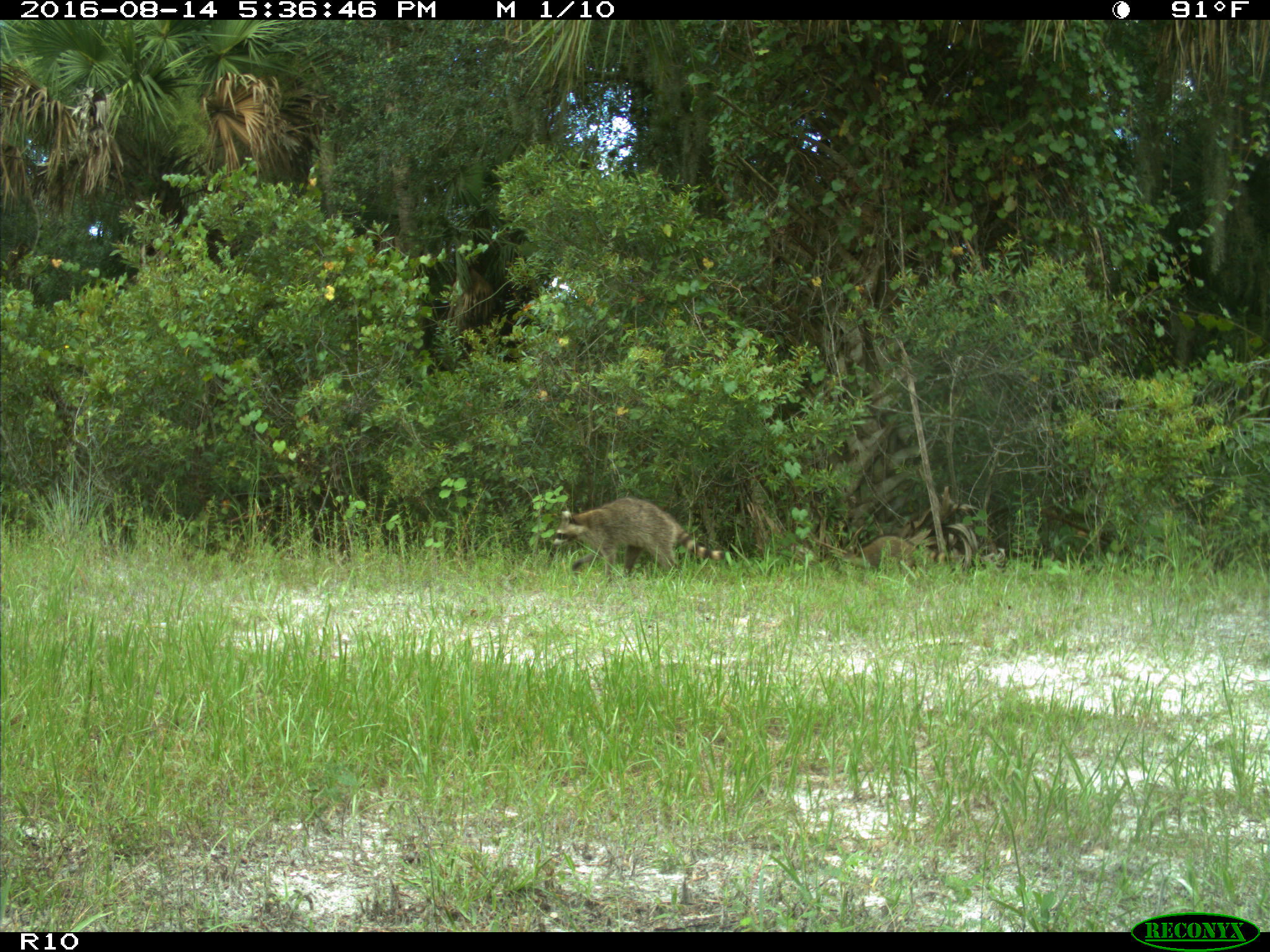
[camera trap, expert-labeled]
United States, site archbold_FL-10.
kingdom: Animalia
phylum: Chordata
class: Mammalia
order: Carnivora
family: Procyonidae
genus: Procyon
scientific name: Procyon lotor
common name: common raccoon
Procyon lotor (common raccoon).